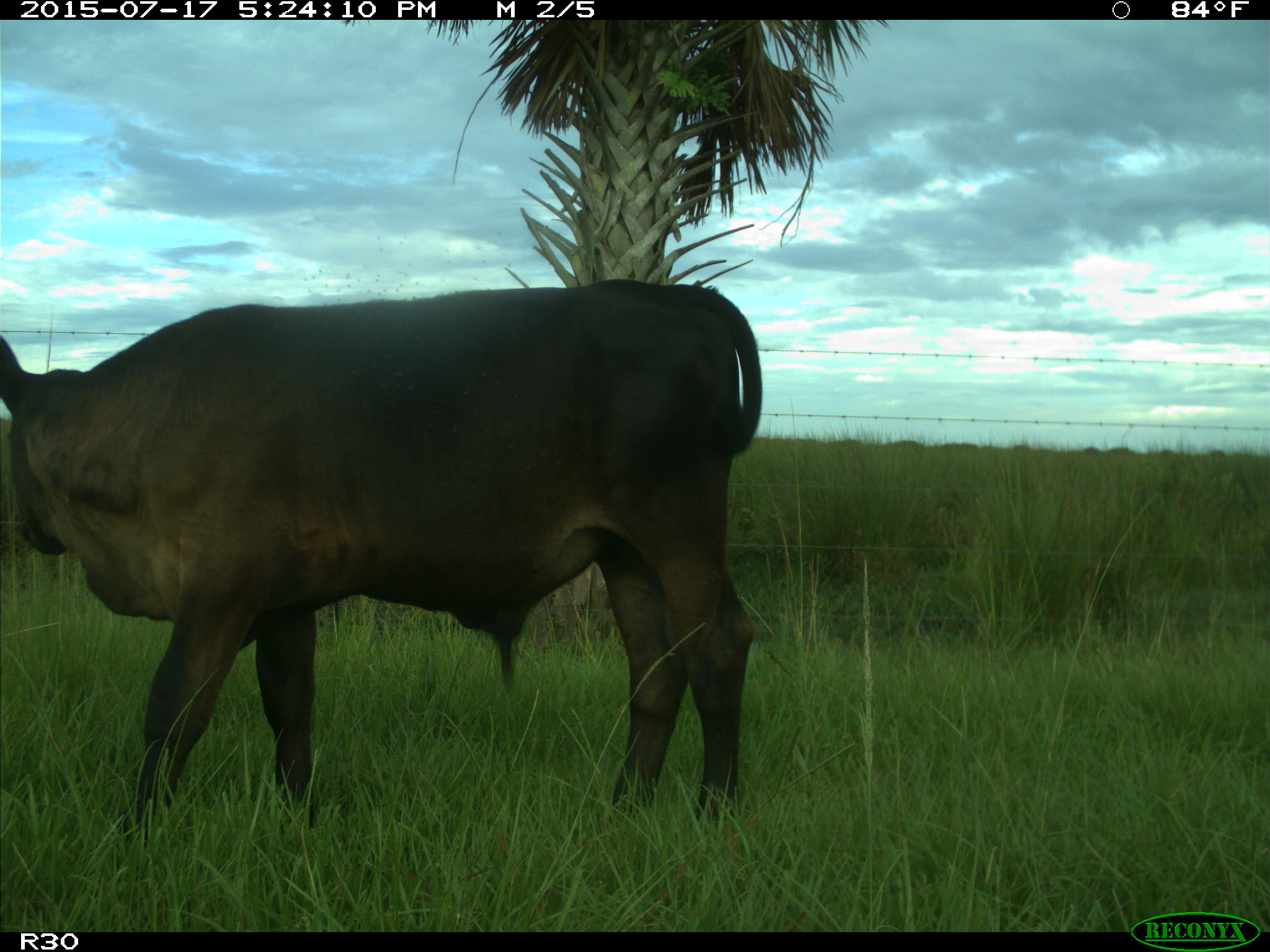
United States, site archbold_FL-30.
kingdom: Animalia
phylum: Chordata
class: Mammalia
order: Artiodactyla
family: Bovidae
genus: Bos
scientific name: Bos taurus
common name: domestic cow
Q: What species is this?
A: Bos taurus (domestic cow).